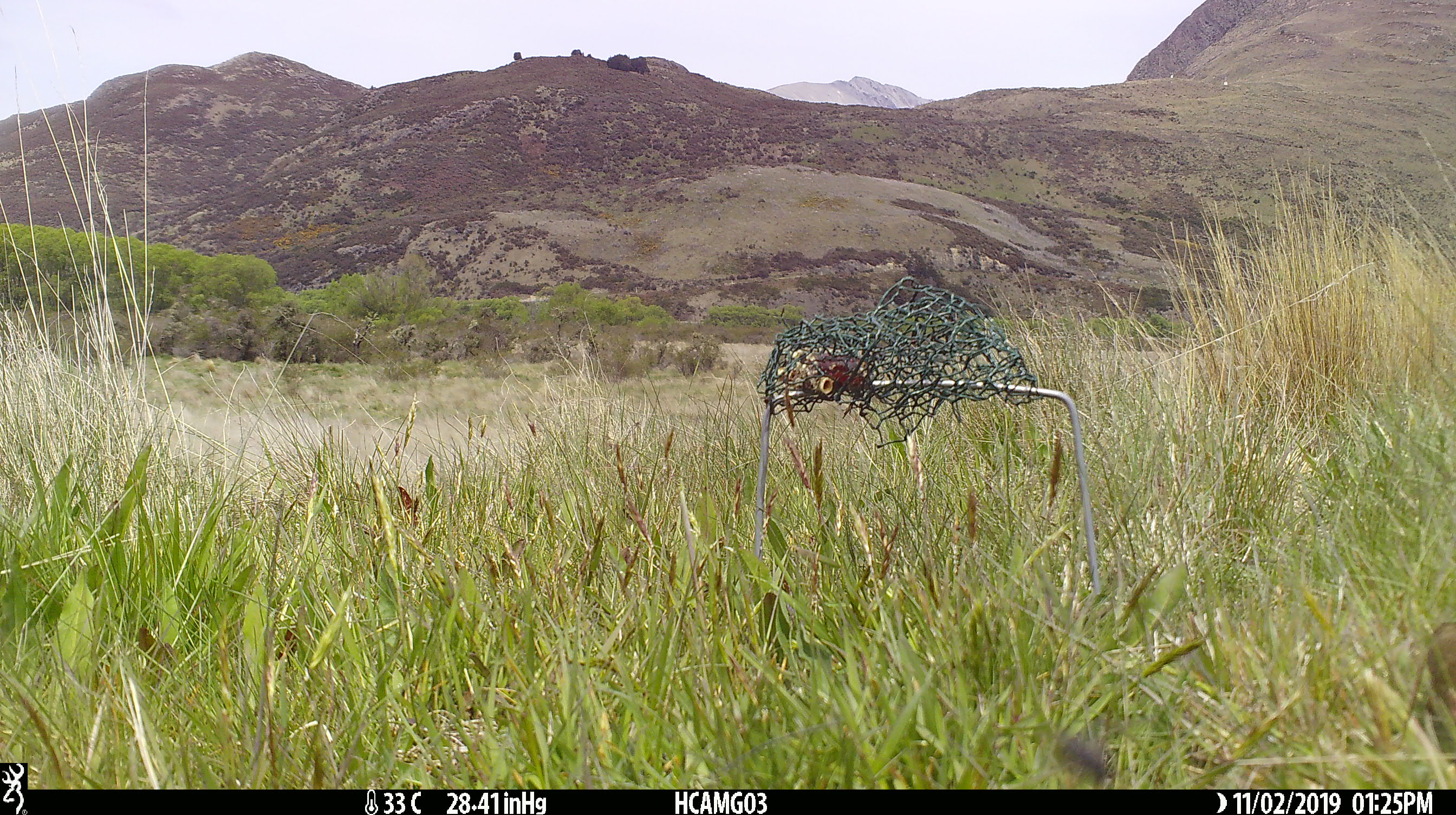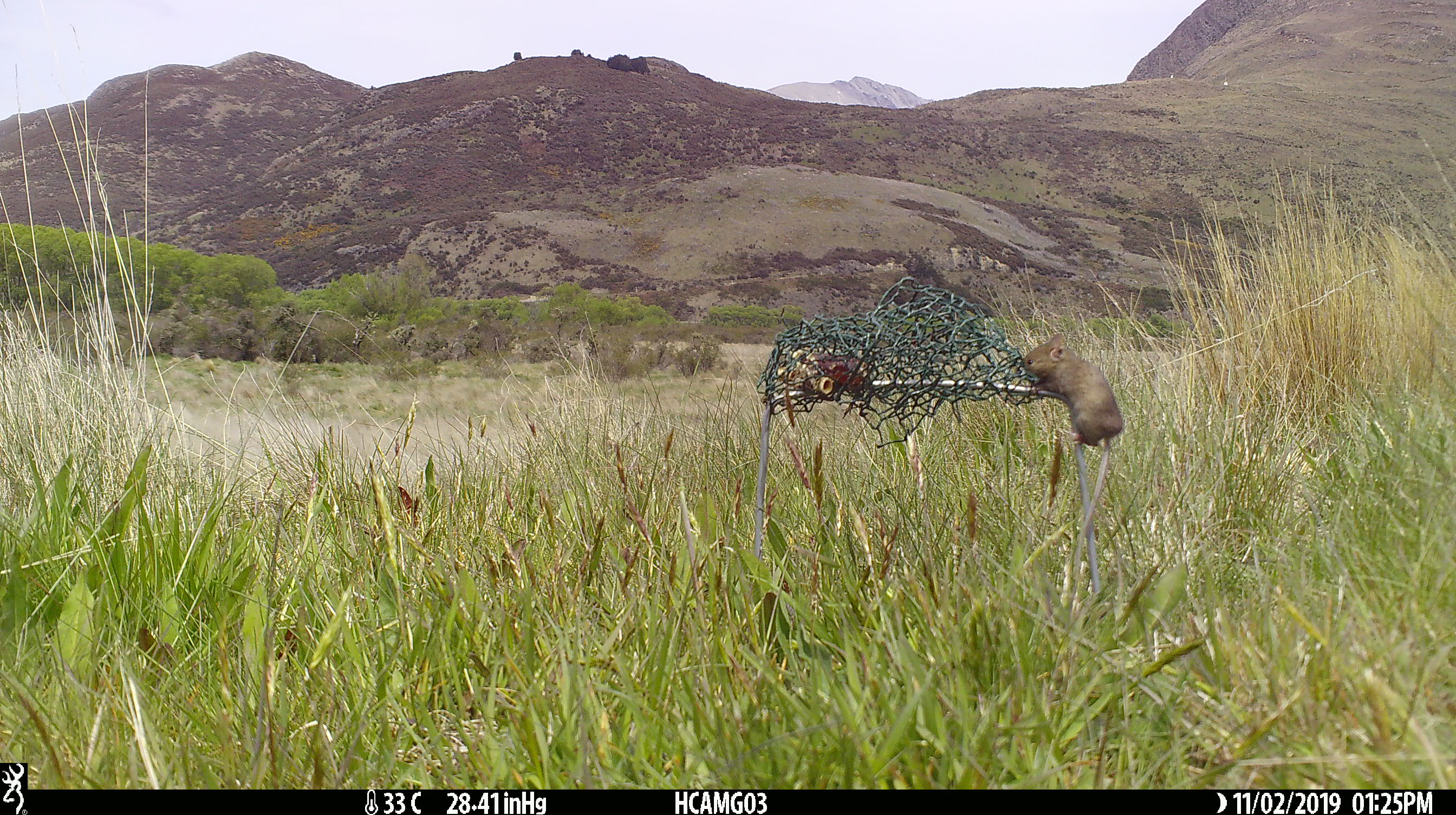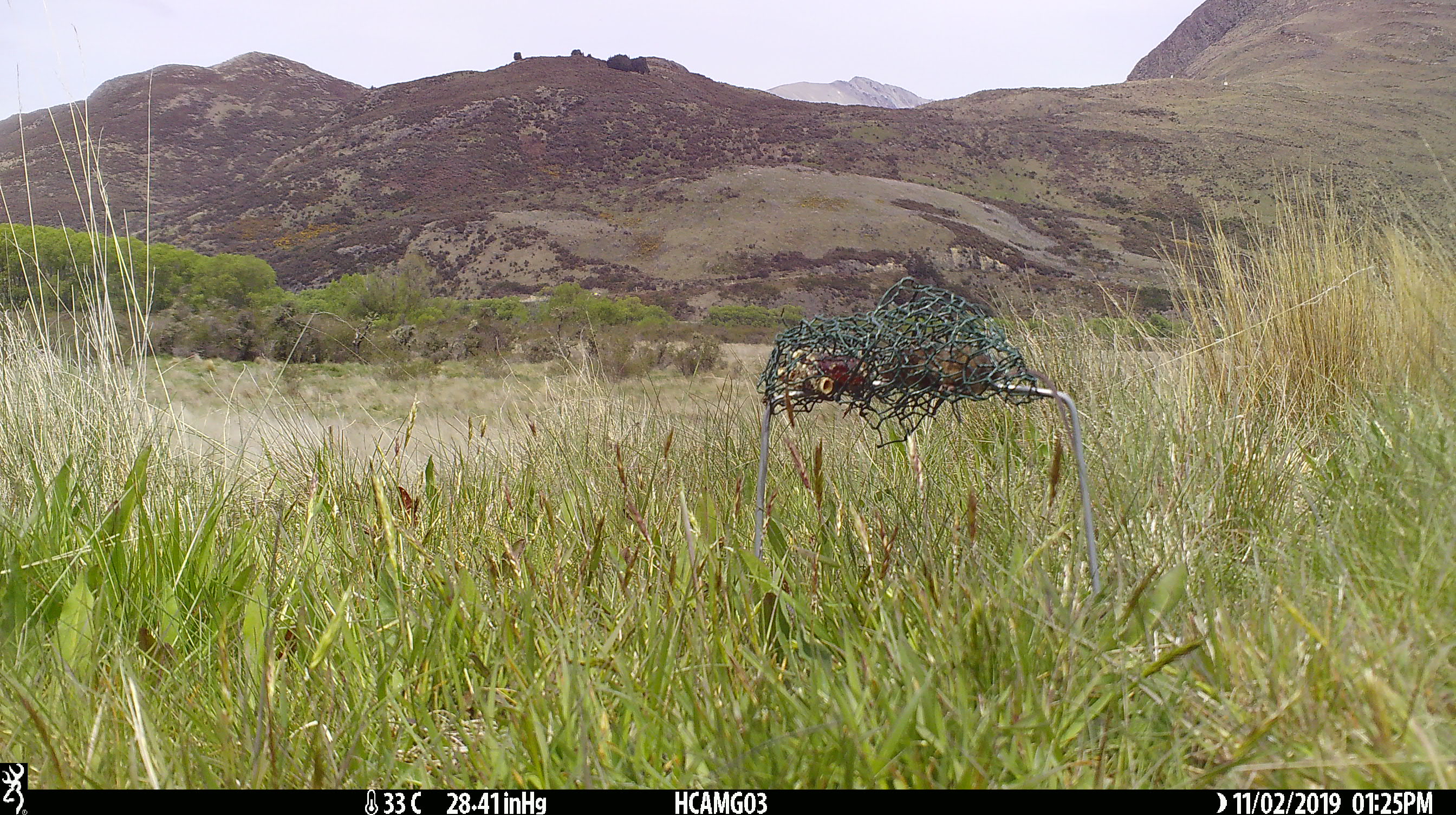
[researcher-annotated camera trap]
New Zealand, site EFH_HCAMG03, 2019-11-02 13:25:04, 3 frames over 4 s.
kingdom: Animalia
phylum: Chordata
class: Mammalia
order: Rodentia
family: Muridae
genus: Mus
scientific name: Mus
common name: mouse